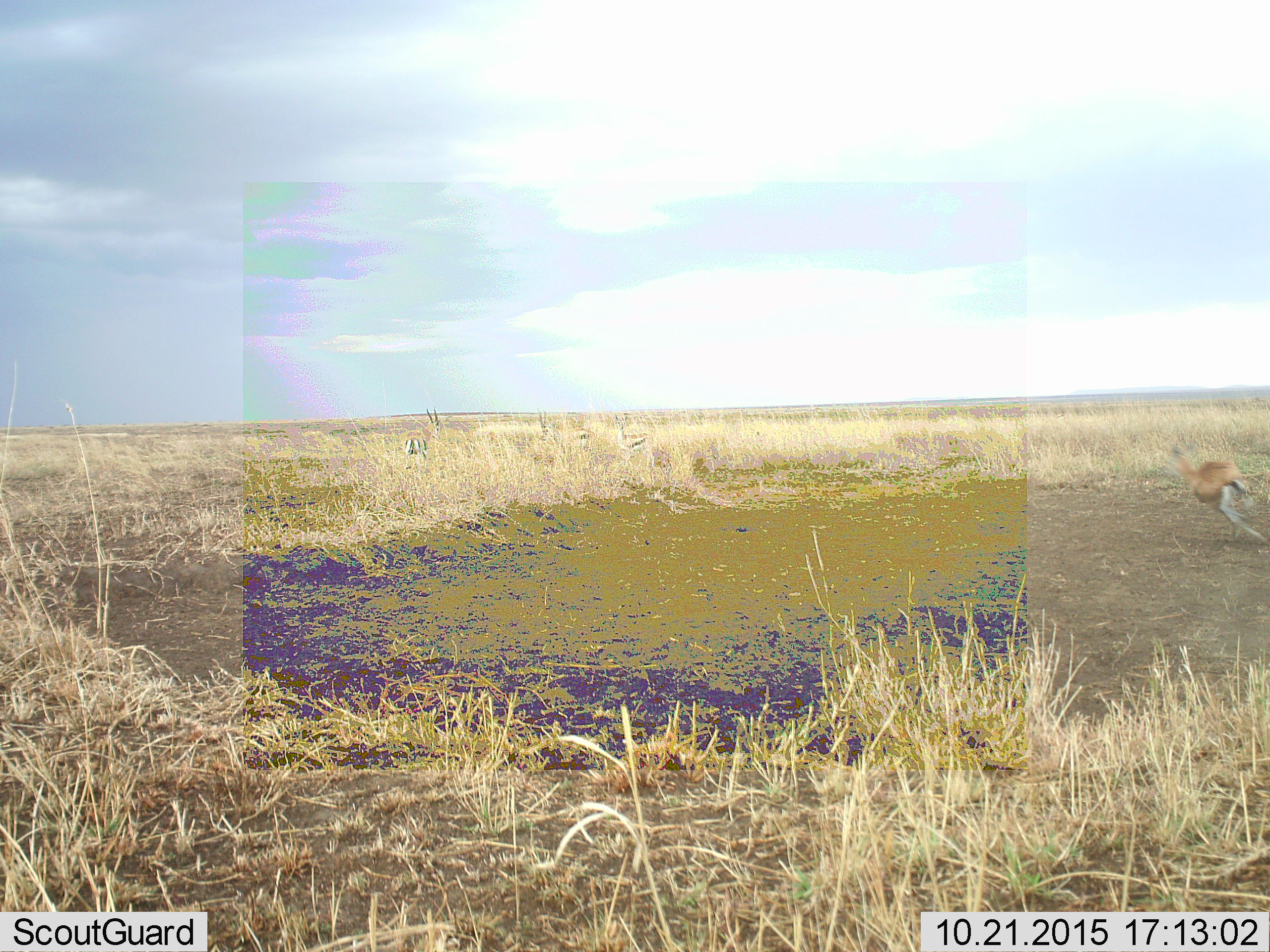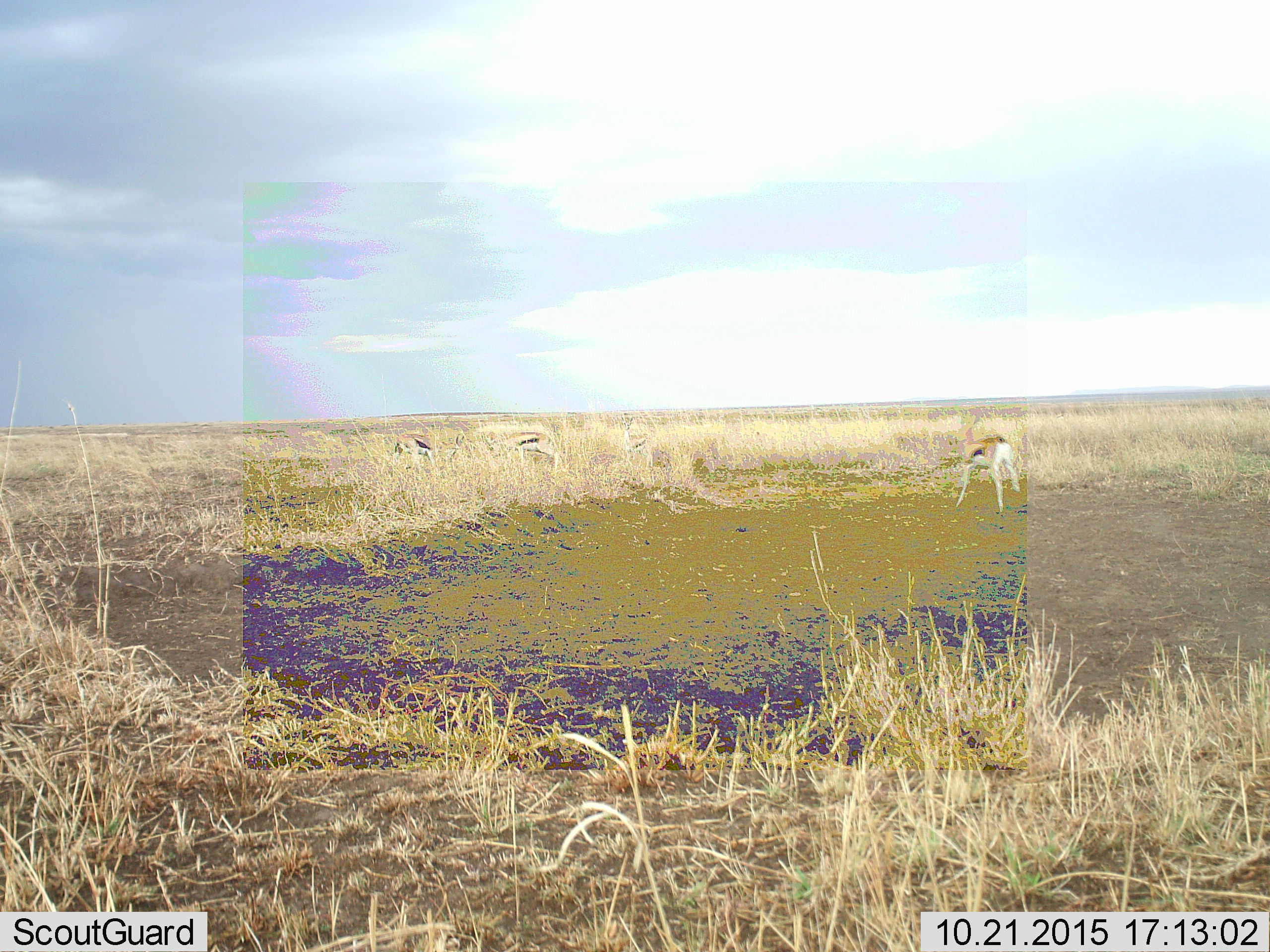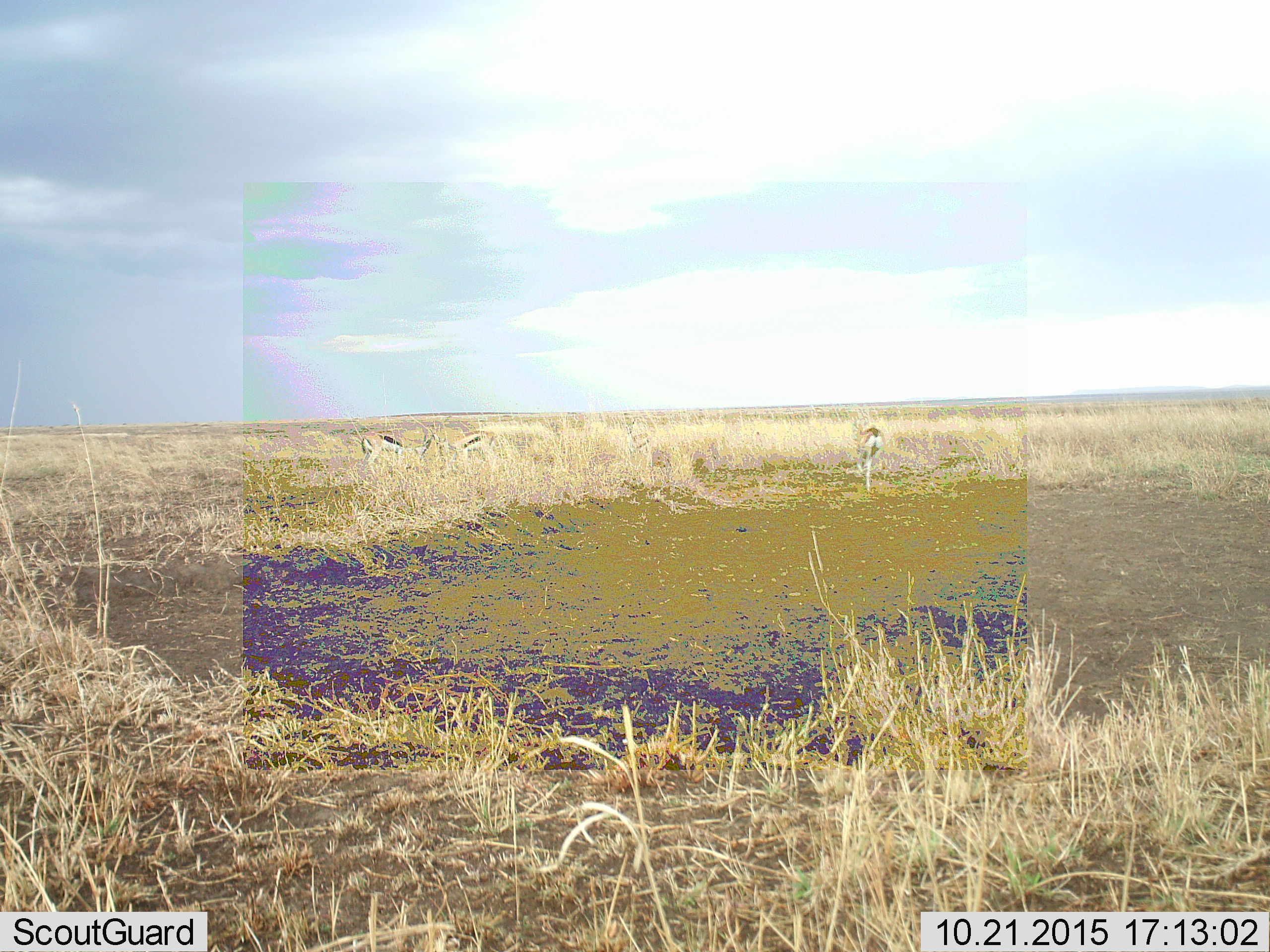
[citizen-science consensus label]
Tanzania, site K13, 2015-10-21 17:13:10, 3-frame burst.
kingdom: Animalia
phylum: Chordata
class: Mammalia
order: Artiodactyla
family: Bovidae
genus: Eudorcas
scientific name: Eudorcas thomsonii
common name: thomson's gazelle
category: gazellethomsons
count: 4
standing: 71%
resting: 0%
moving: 100%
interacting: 29%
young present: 0%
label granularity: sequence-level